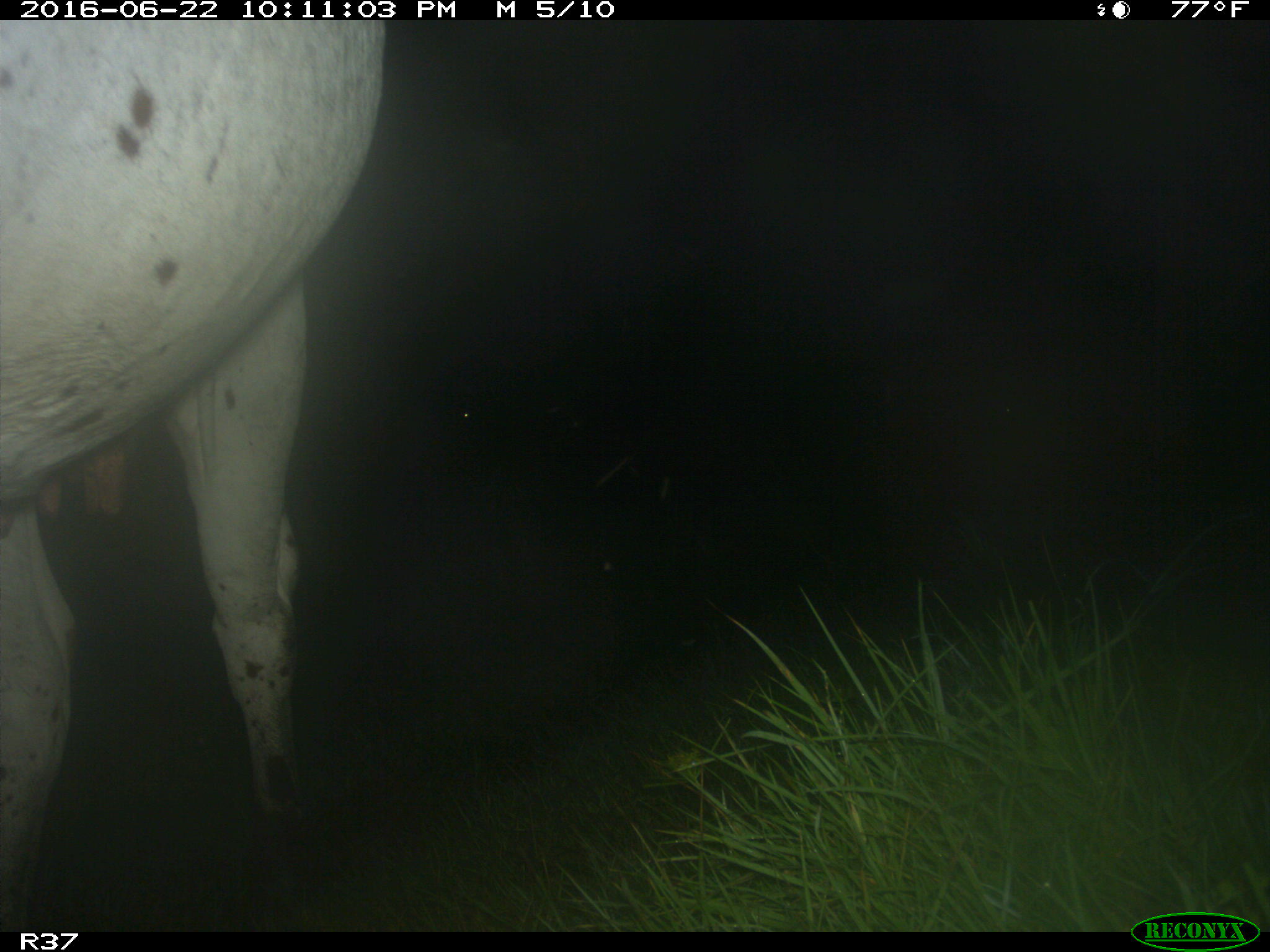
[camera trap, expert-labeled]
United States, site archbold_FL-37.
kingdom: Animalia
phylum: Chordata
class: Mammalia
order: Artiodactyla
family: Bovidae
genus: Bos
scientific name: Bos taurus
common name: domestic cow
Bos taurus (domestic cow).